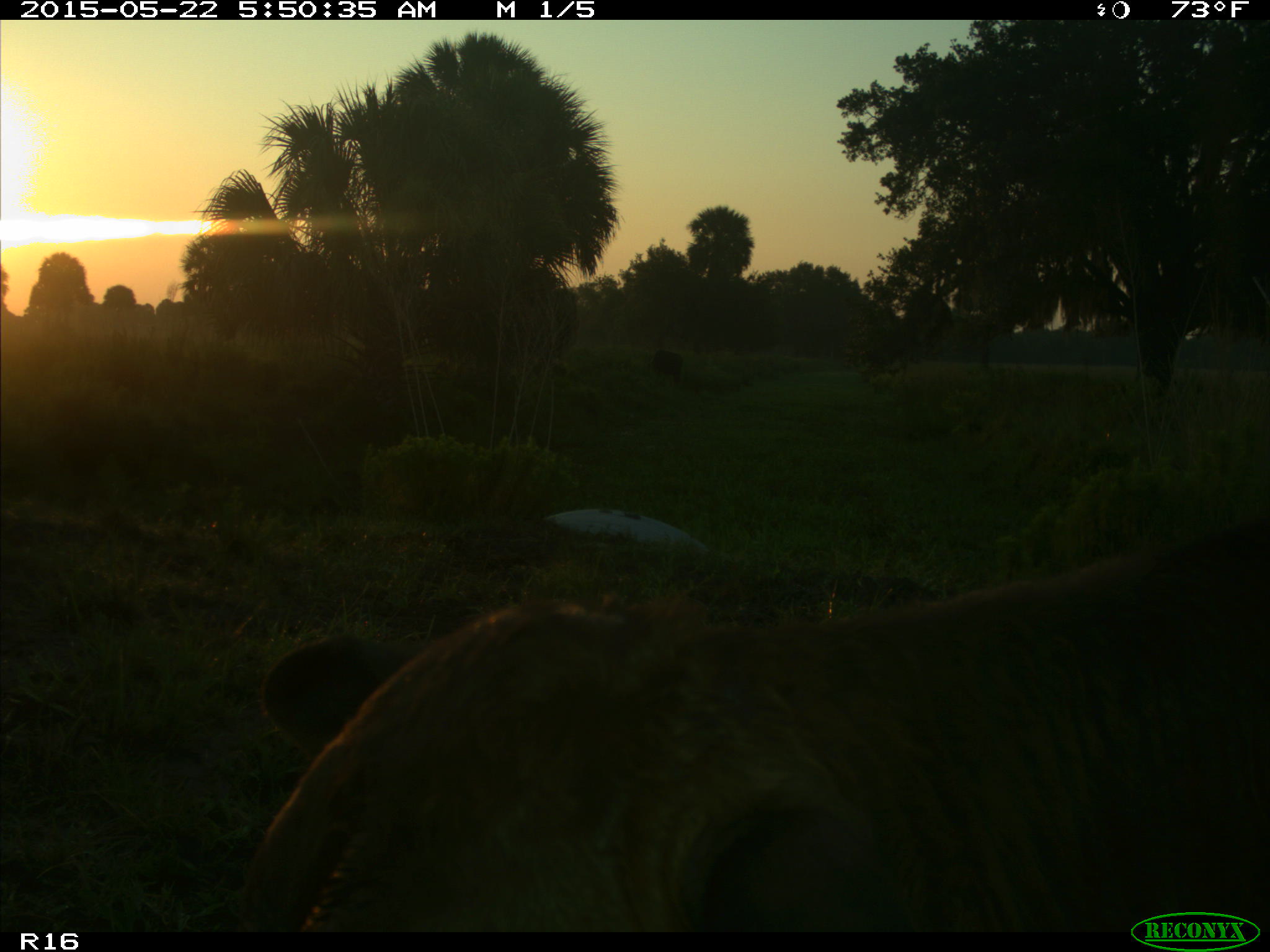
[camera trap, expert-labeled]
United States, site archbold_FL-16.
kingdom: Animalia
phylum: Chordata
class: Mammalia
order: Artiodactyla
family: Bovidae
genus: Bos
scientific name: Bos taurus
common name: domestic cow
Bos taurus (domestic cow).